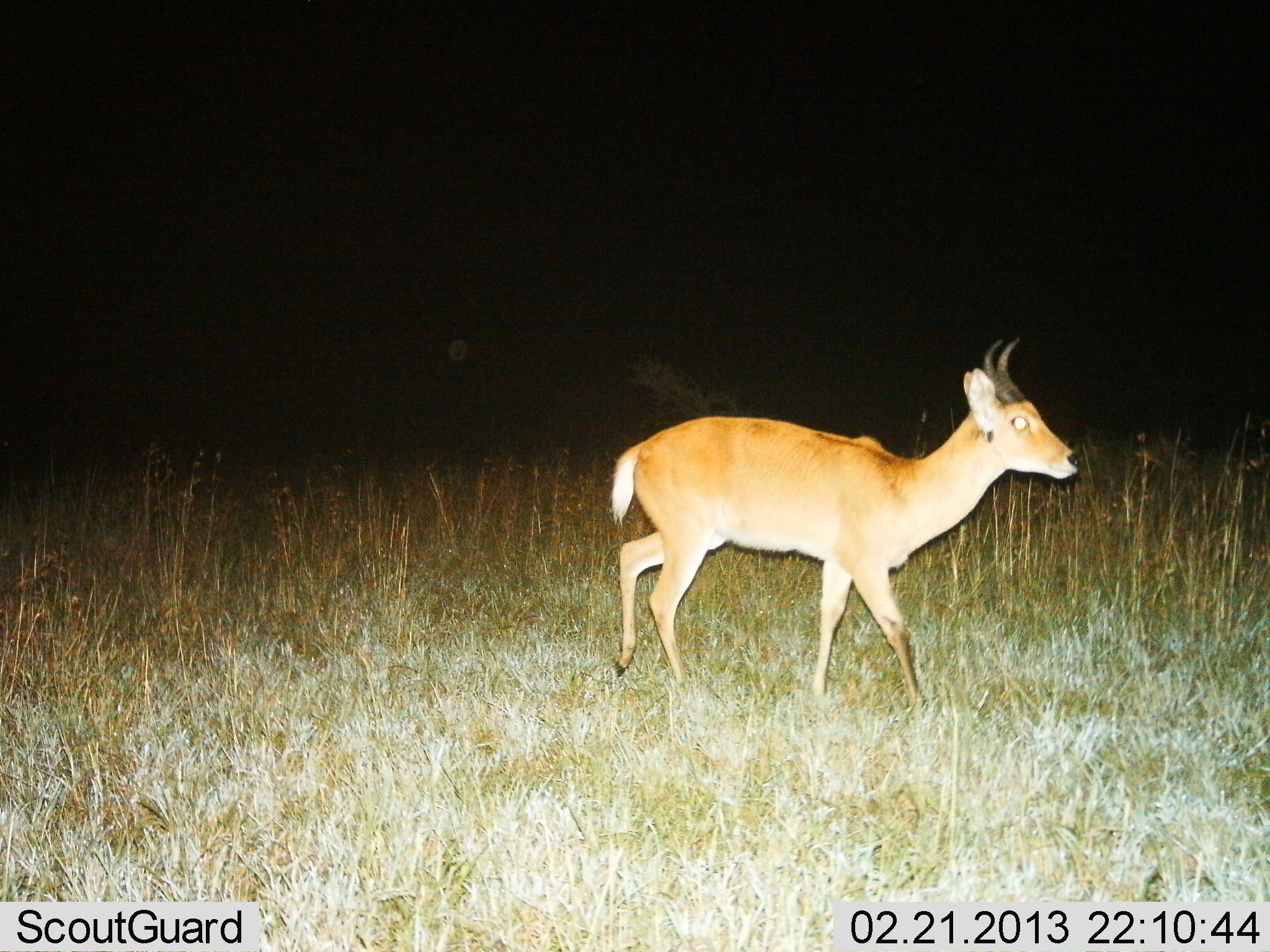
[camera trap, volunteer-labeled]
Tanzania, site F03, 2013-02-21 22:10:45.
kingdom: Animalia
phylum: Chordata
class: Mammalia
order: Artiodactyla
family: Bovidae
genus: Redunca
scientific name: Redunca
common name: reedbuck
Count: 1.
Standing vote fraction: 25%.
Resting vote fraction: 0%.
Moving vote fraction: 81%.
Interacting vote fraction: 0%.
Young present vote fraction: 0%.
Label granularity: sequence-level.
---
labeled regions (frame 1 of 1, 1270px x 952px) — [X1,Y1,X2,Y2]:
animal: [603,335,1084,709]